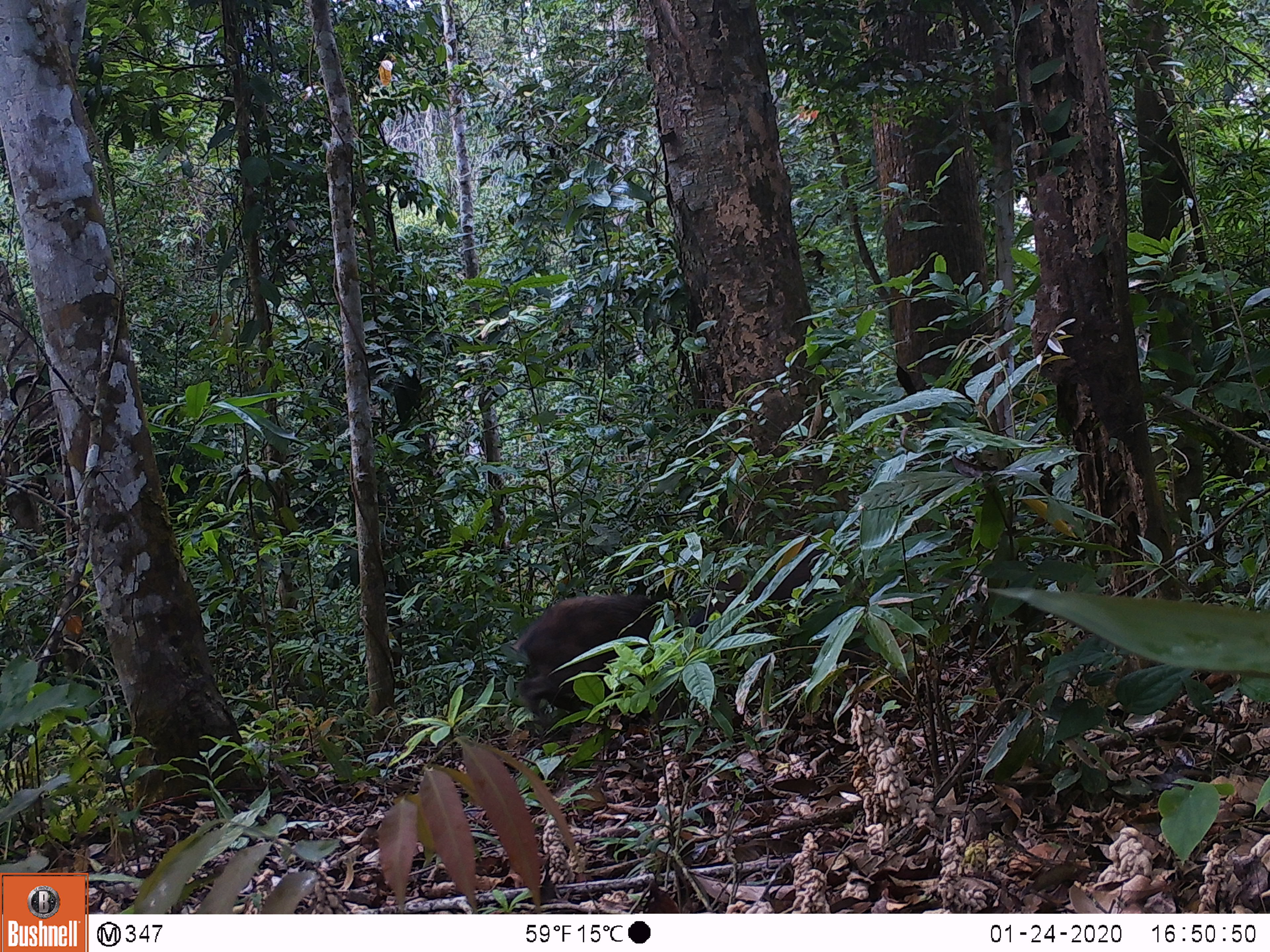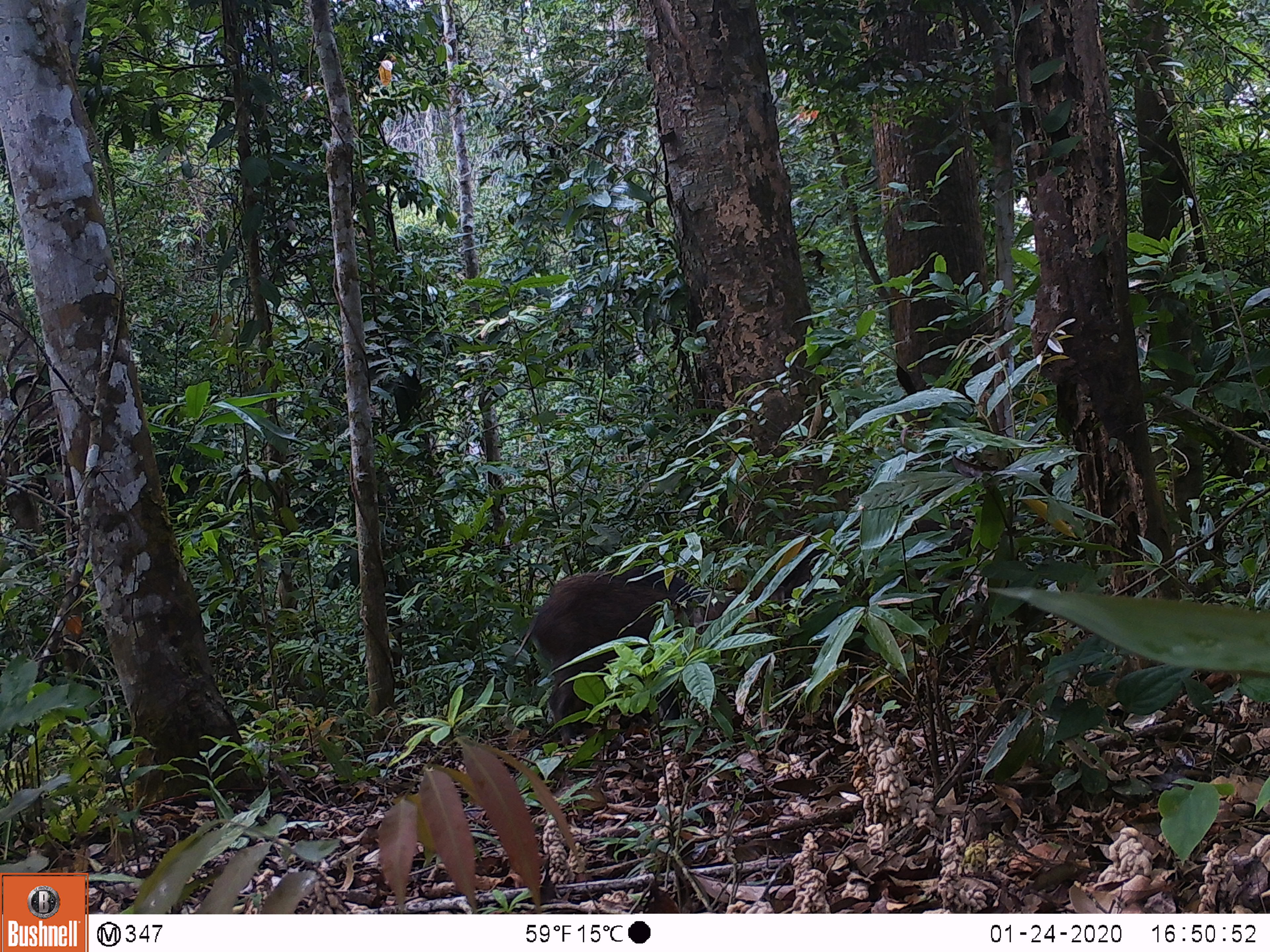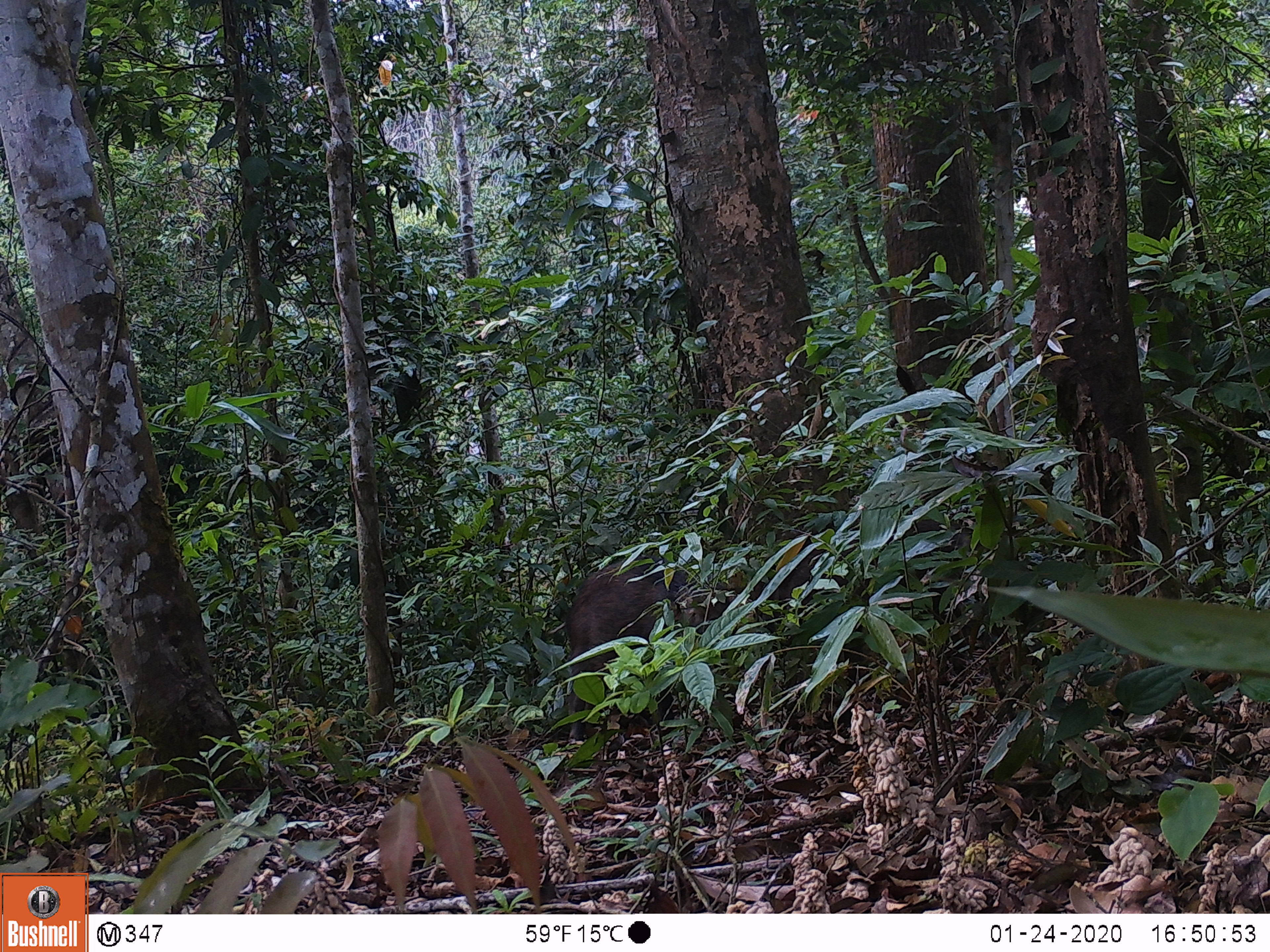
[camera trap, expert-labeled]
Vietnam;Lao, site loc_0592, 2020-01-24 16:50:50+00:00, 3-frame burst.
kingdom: Animalia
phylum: Chordata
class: Mammalia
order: Artiodactyla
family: Suidae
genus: Sus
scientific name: Sus scrofa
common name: eurasian wild pig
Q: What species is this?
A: Eurasian wild pig (Sus scrofa).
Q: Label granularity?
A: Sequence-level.